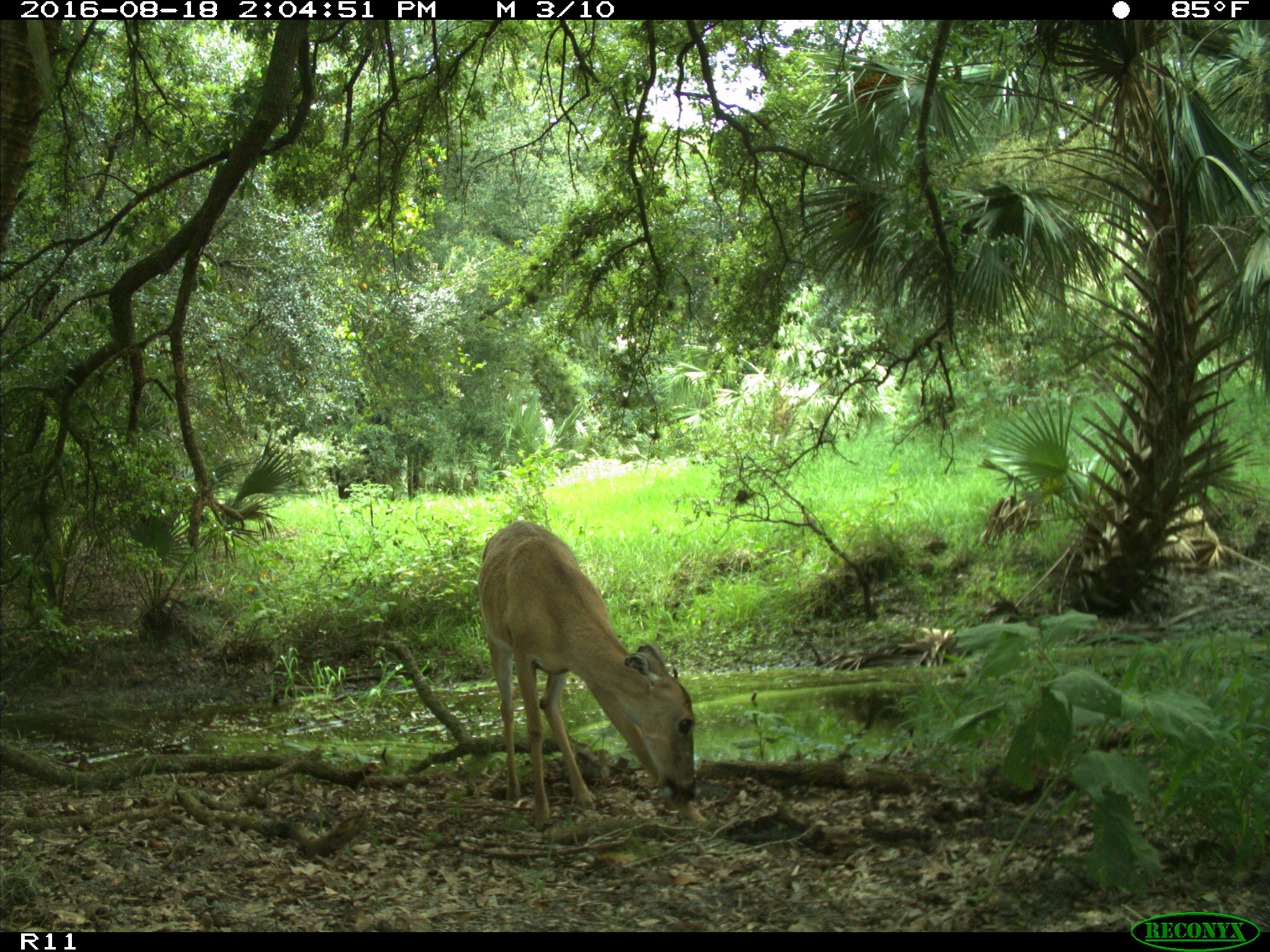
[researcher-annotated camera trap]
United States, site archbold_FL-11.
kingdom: Animalia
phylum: Chordata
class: Mammalia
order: Artiodactyla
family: Cervidae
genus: Odocoileus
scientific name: Odocoileus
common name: deer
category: unidentified deer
Unidentified deer (deer) (Odocoileus).